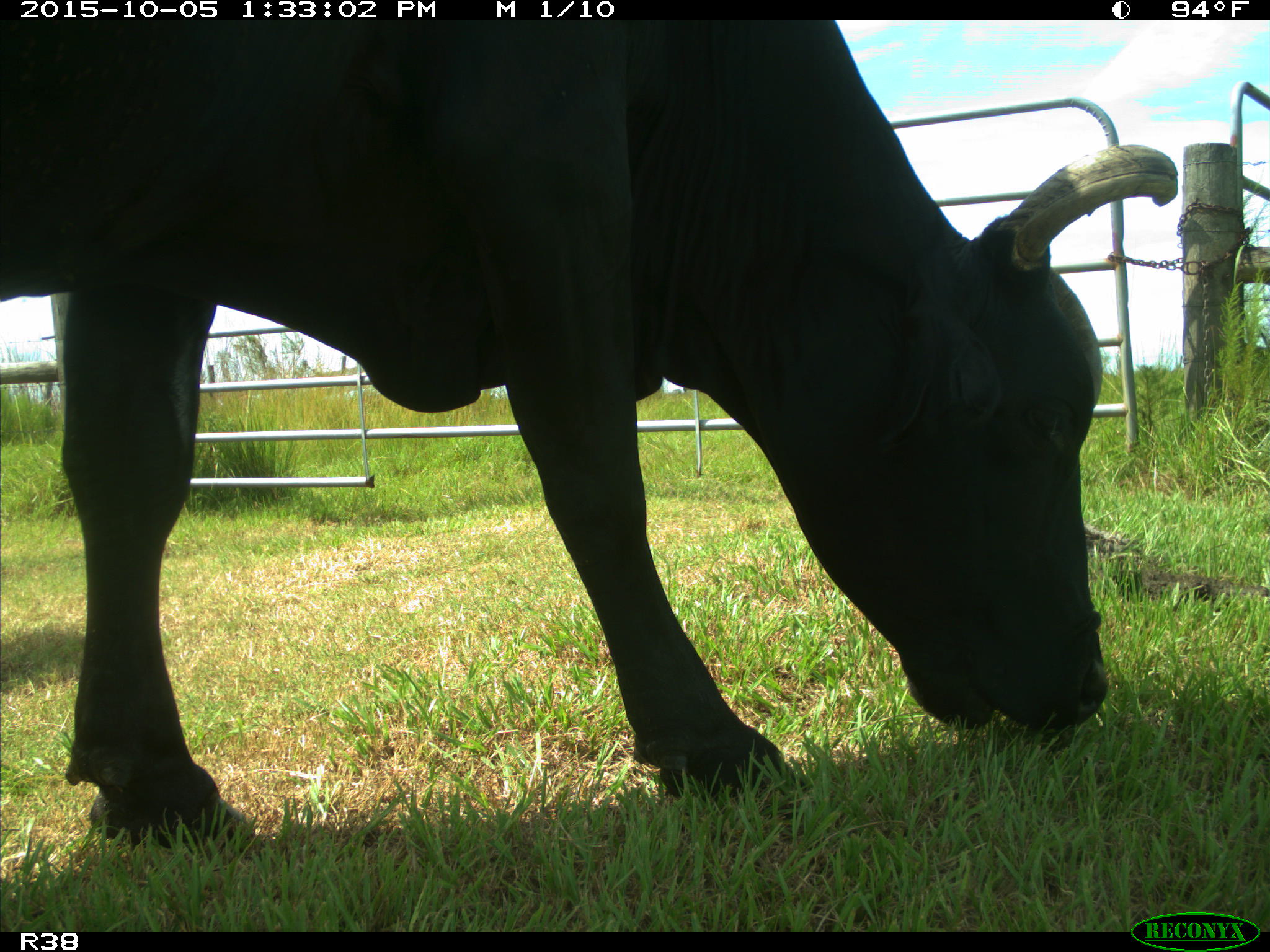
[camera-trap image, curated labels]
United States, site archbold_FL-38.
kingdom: Animalia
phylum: Chordata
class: Mammalia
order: Artiodactyla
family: Bovidae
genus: Bos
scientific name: Bos taurus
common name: domestic cow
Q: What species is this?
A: Bos taurus (domestic cow).